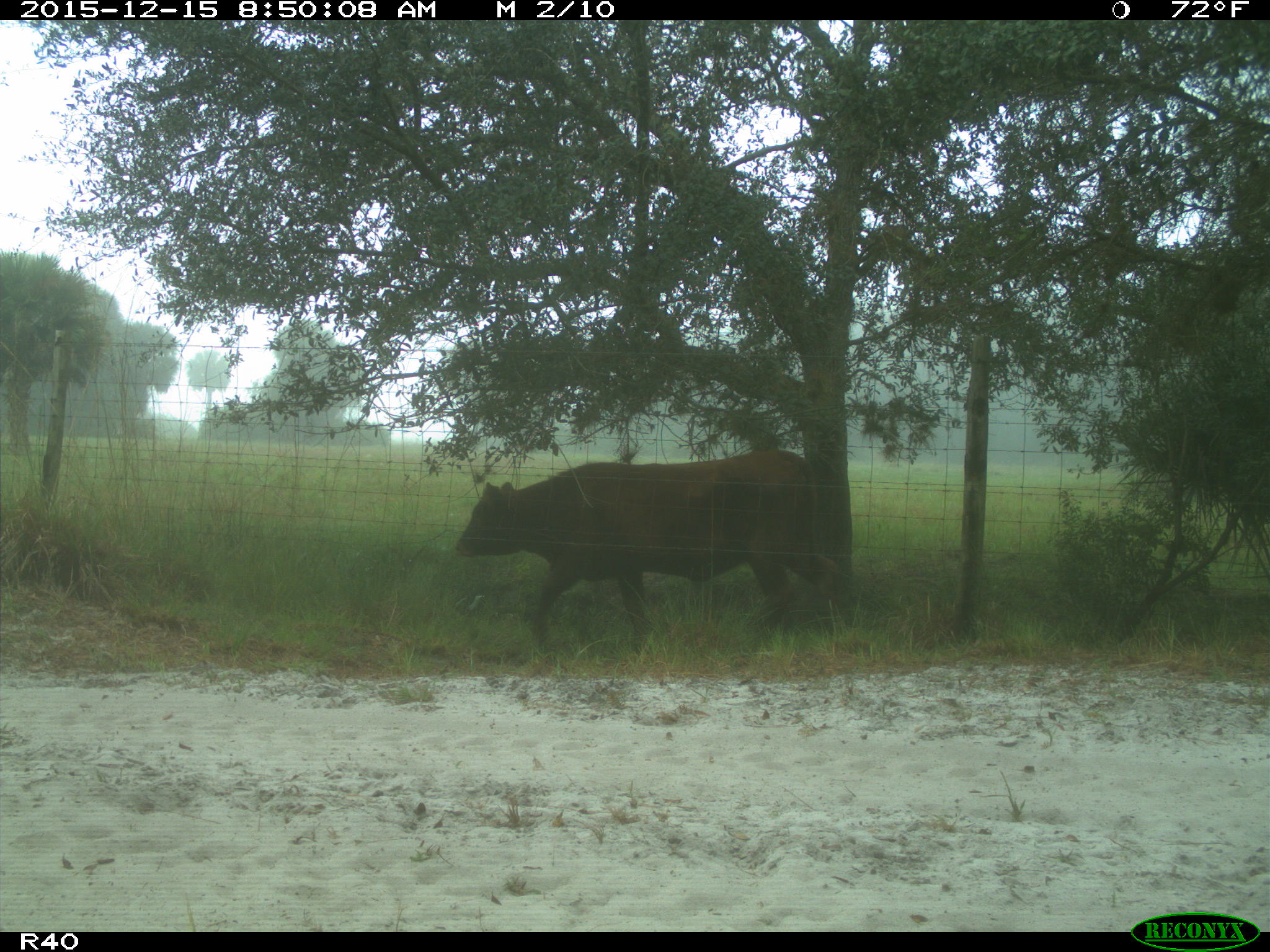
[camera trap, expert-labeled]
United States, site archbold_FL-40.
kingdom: Animalia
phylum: Chordata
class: Mammalia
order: Artiodactyla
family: Bovidae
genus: Bos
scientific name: Bos taurus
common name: domestic cow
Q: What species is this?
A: Bos taurus (domestic cow).